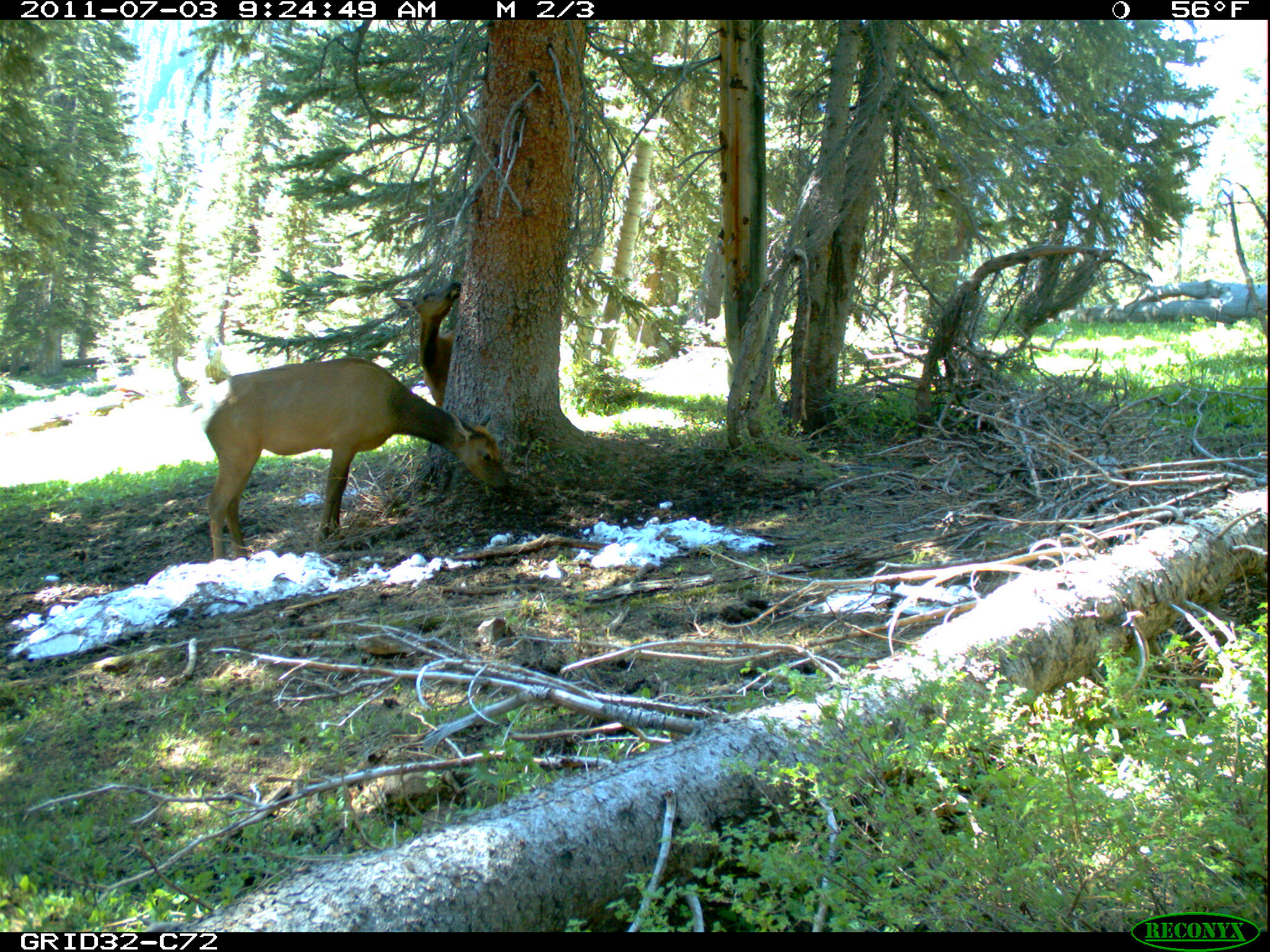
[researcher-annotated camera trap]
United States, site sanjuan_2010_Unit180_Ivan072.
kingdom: Animalia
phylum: Chordata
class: Mammalia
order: Artiodactyla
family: Cervidae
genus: Cervus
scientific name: Cervus elaphus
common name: red deer